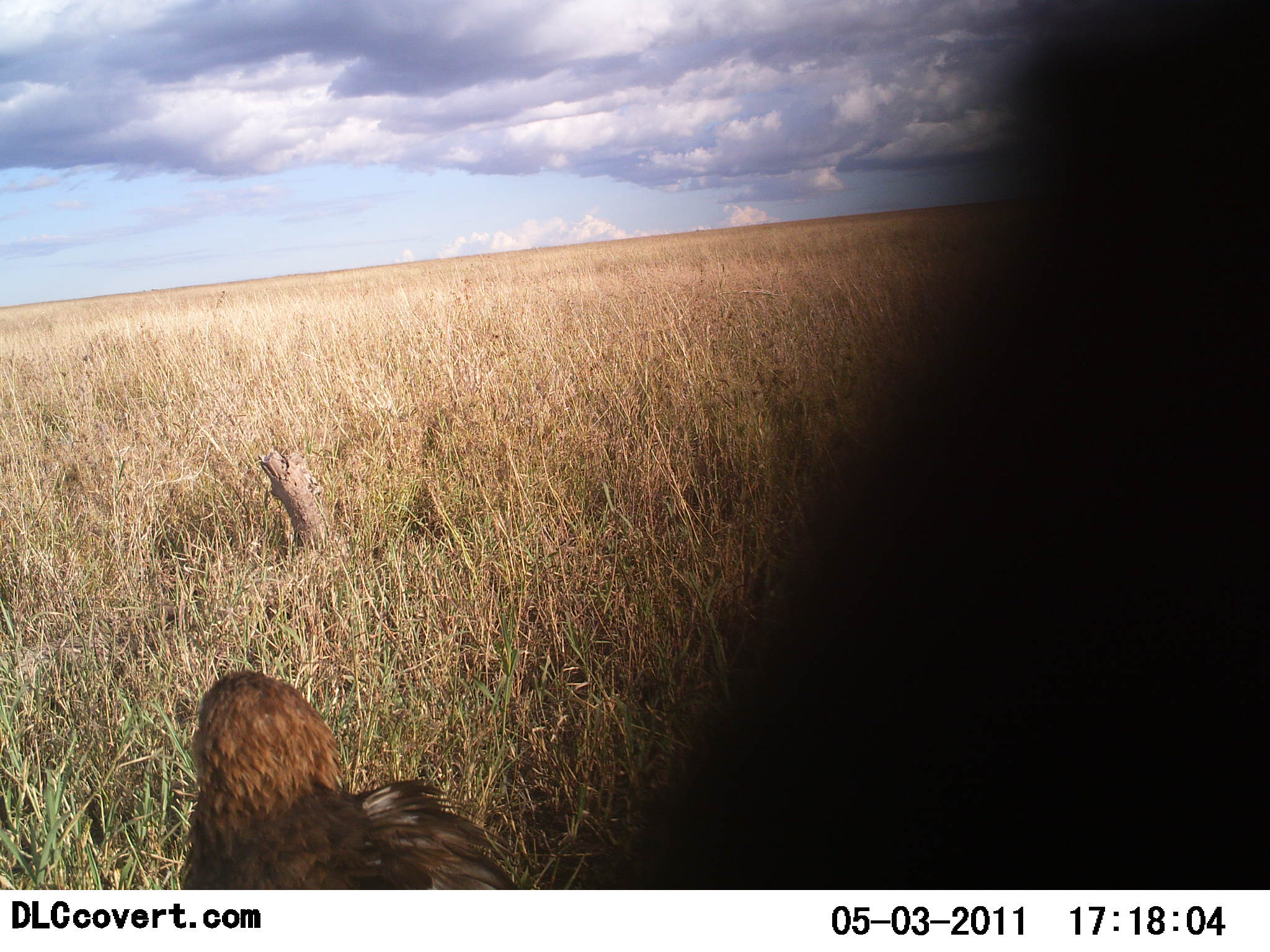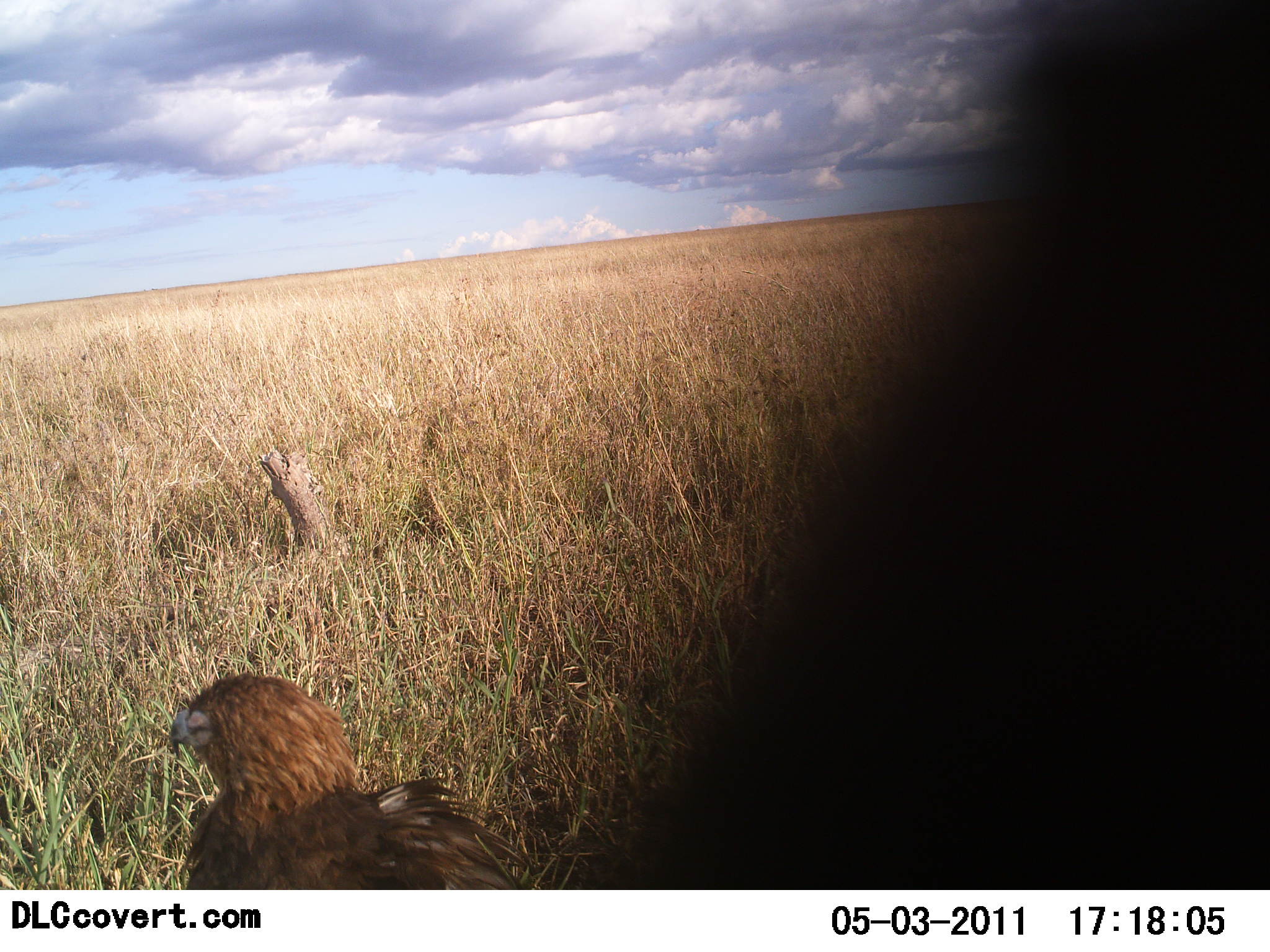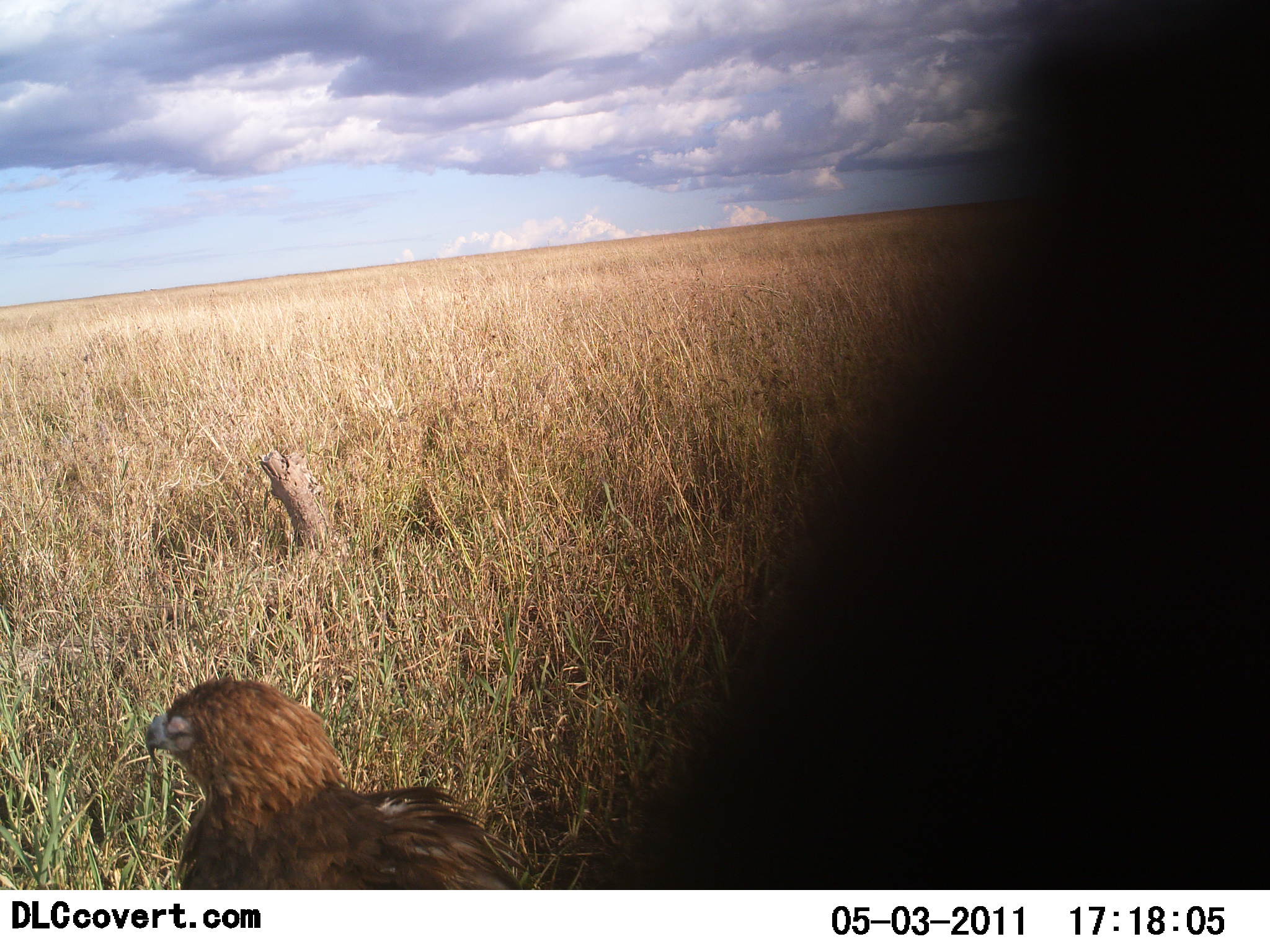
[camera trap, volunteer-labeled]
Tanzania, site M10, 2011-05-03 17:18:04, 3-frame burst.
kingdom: Animalia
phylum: Chordata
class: Aves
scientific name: Aves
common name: bird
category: otherbird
Otherbird (bird) (Aves), count 1. Behavior (volunteer vote fractions): standing 91%, resting 9%, moving 0%, interacting 0%. Young present (vote fraction): 0%. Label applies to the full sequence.